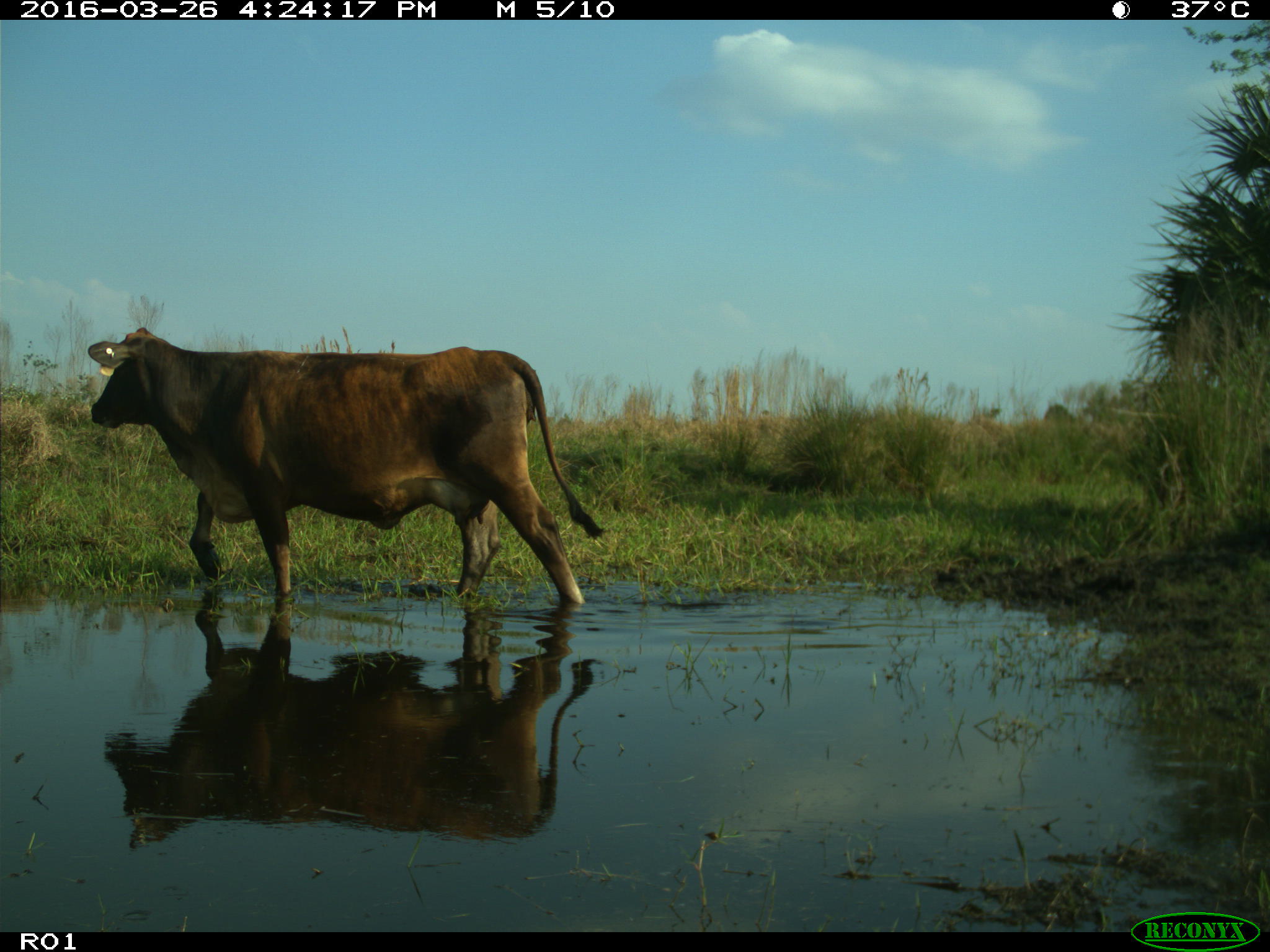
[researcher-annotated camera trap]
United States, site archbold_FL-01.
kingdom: Animalia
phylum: Chordata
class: Mammalia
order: Artiodactyla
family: Bovidae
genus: Bos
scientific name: Bos taurus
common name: domestic cow